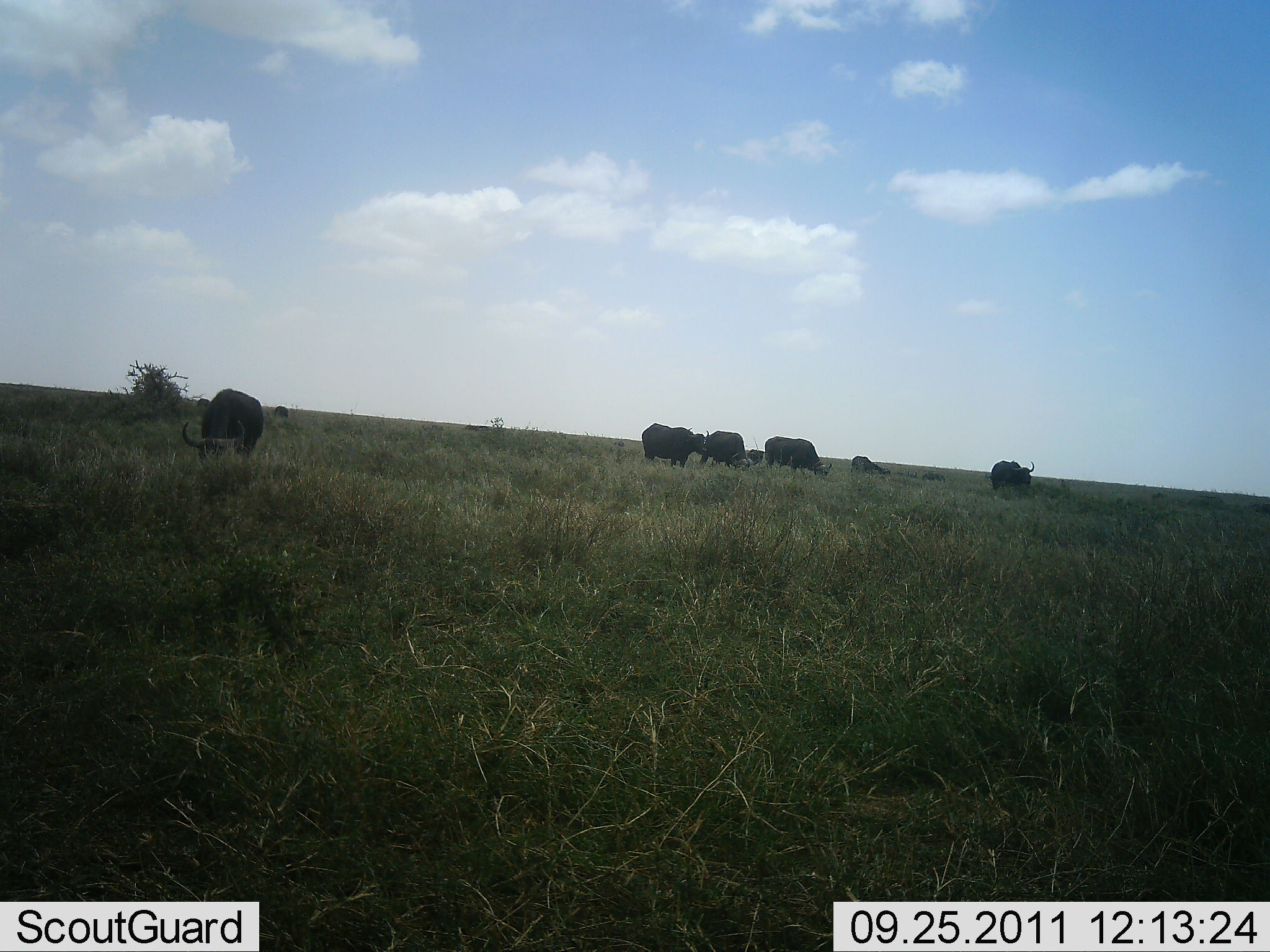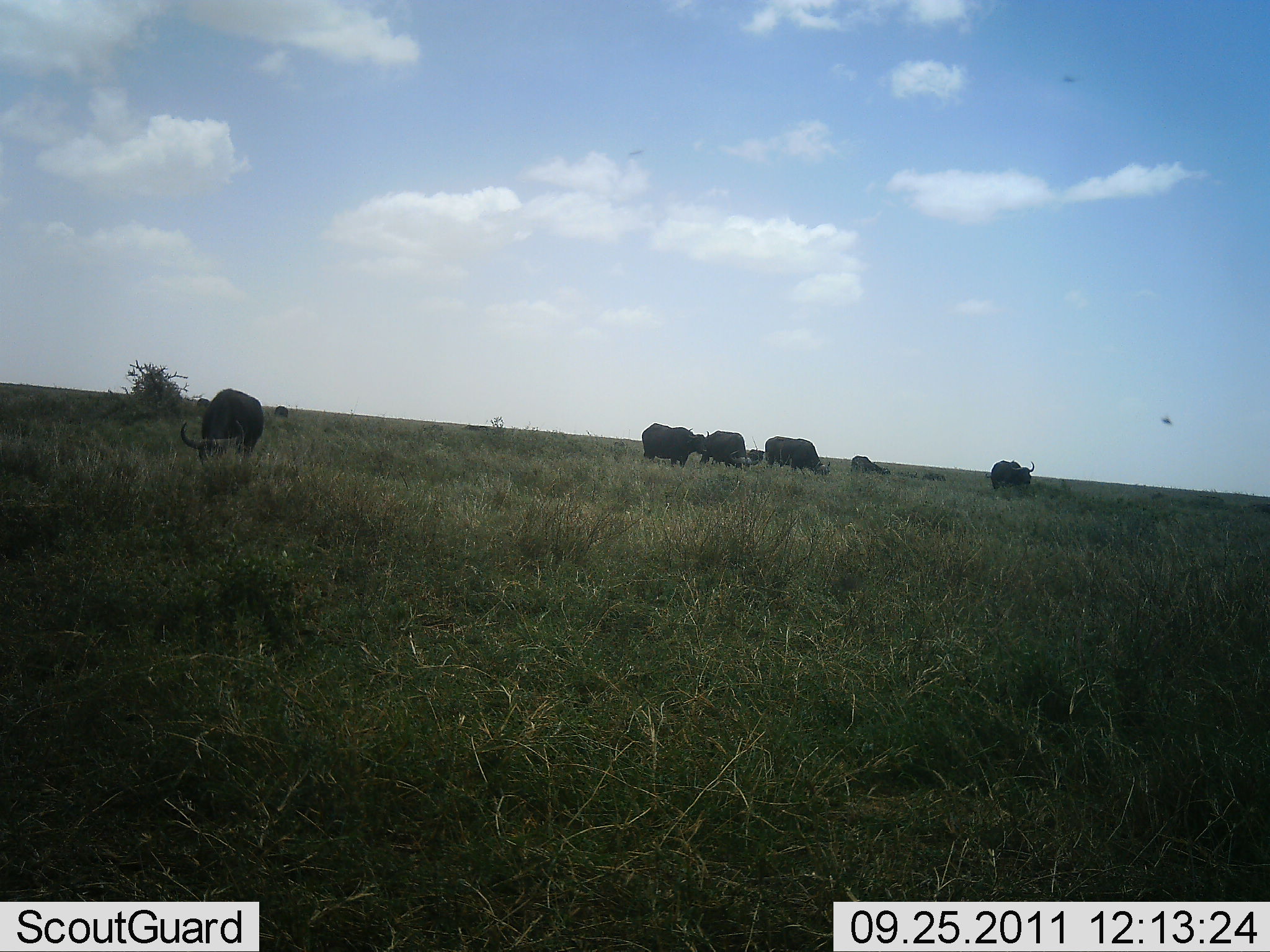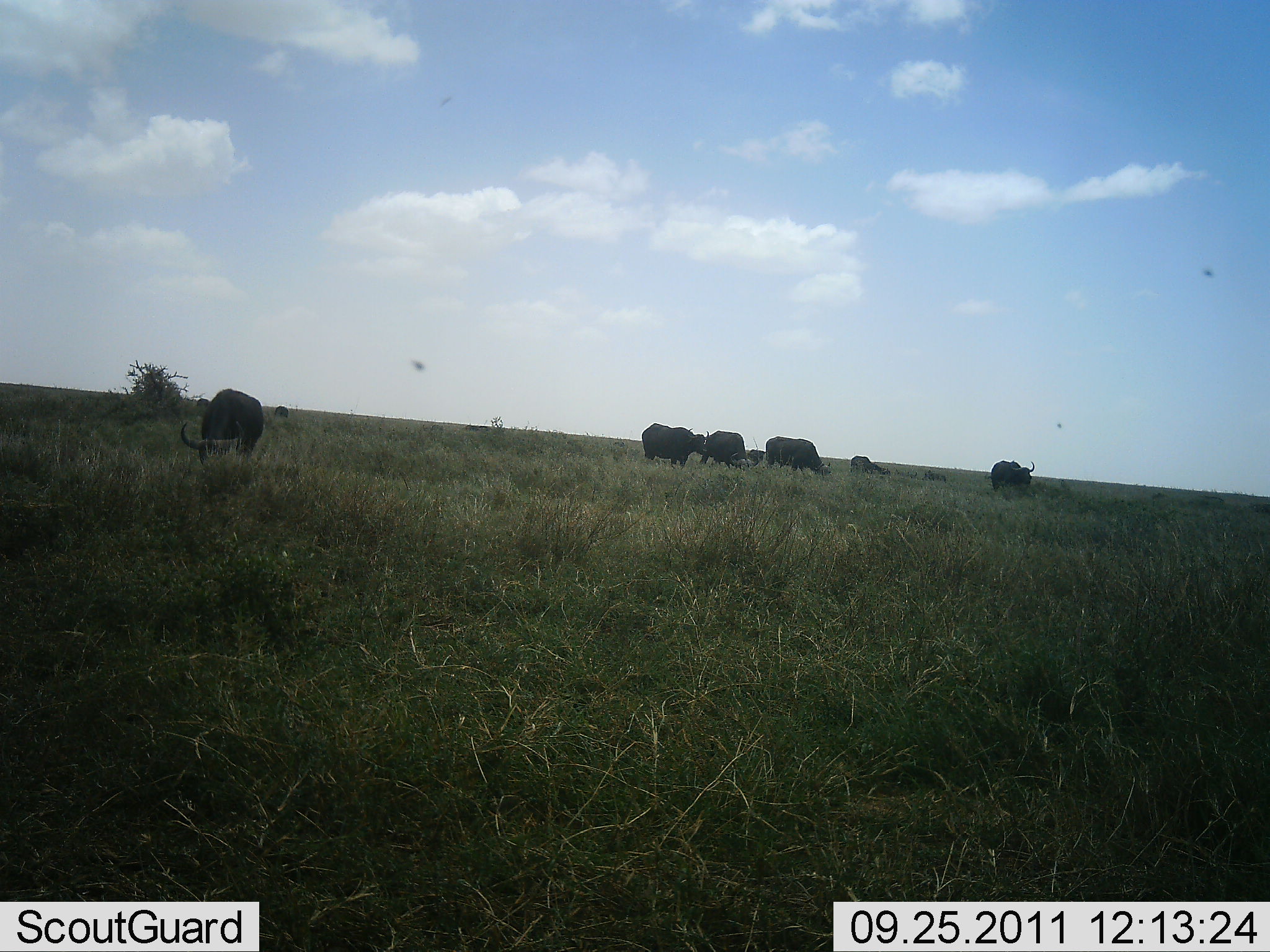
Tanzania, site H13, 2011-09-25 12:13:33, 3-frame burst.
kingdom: Animalia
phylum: Chordata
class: Mammalia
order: Artiodactyla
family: Bovidae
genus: Syncerus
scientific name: Syncerus caffer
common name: cape buffalo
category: buffalo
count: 7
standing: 36%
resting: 0%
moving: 0%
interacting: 0%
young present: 0%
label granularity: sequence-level